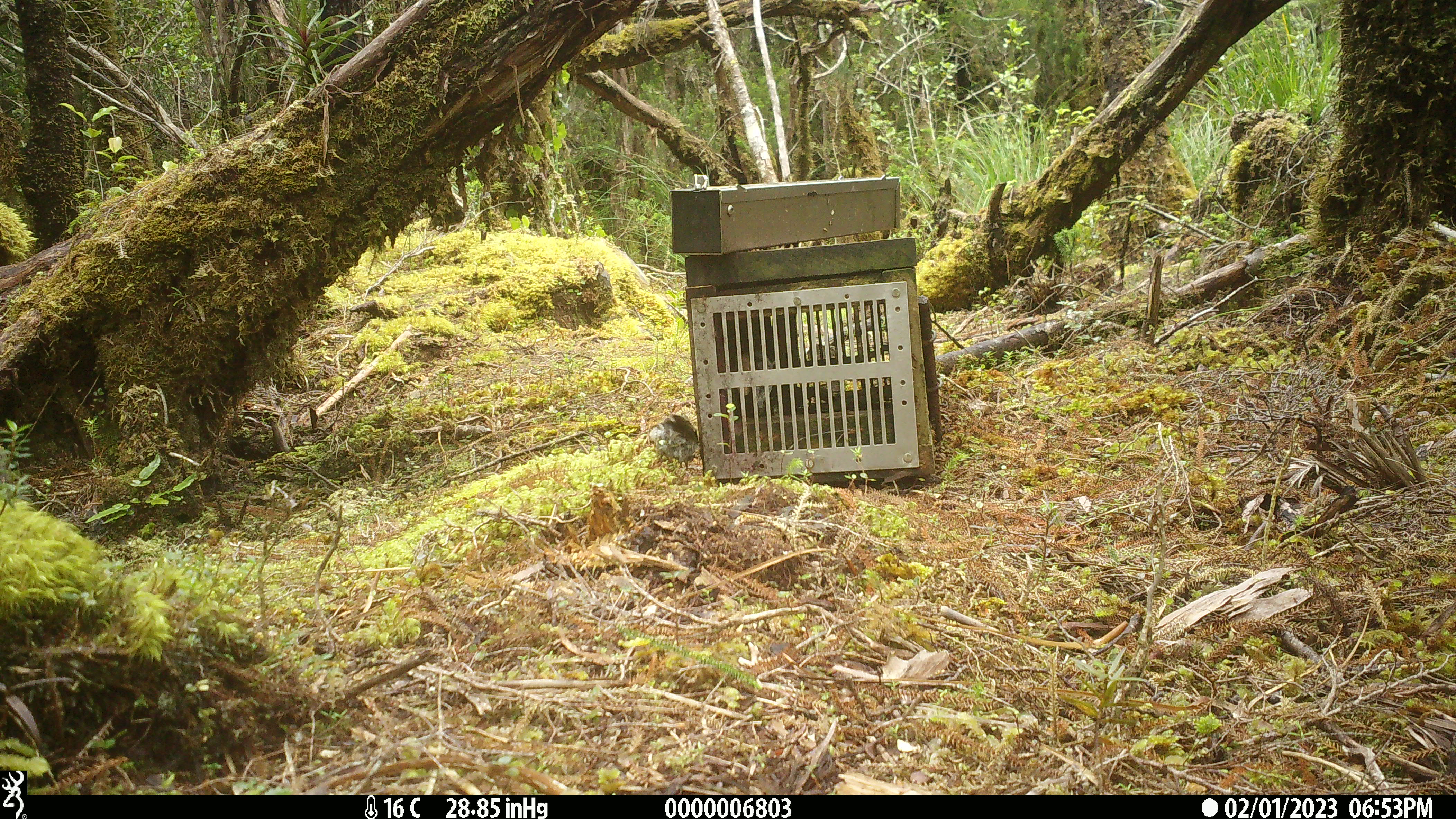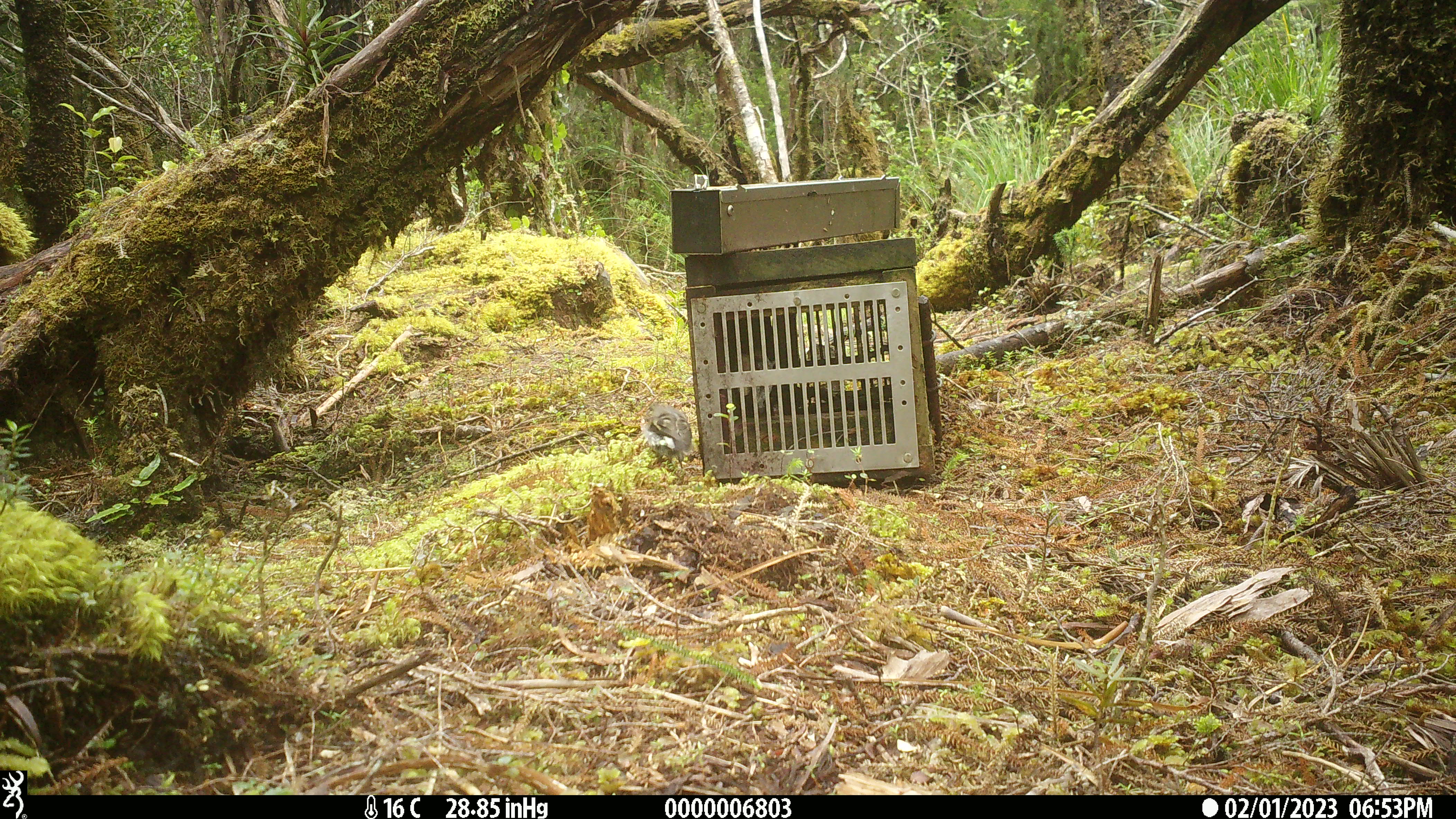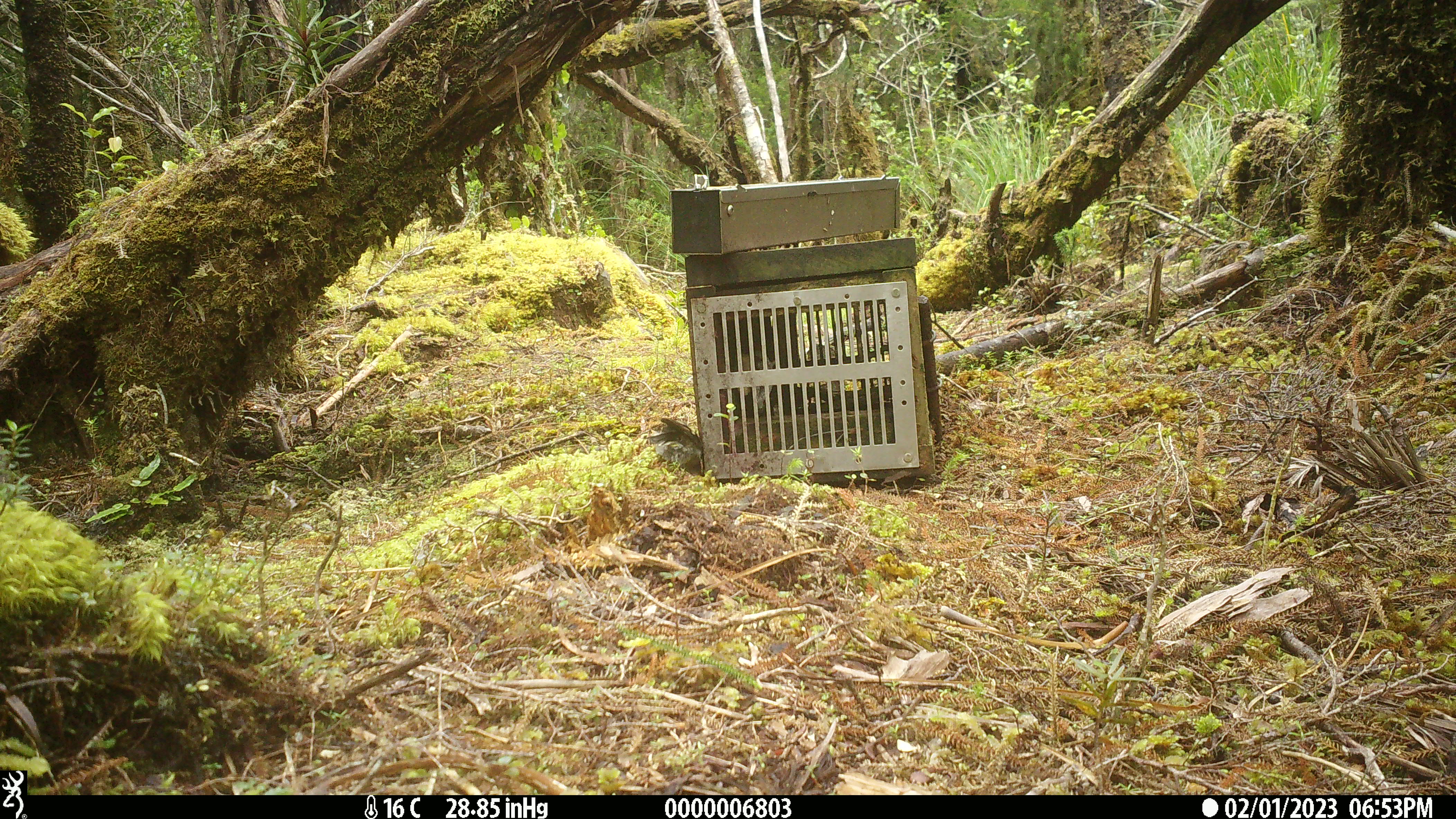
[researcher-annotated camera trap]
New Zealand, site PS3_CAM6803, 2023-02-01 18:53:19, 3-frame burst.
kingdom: Animalia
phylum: Chordata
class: Aves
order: Passeriformes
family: Petroicidae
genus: Petroica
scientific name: Petroica macrocephala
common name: tomtit